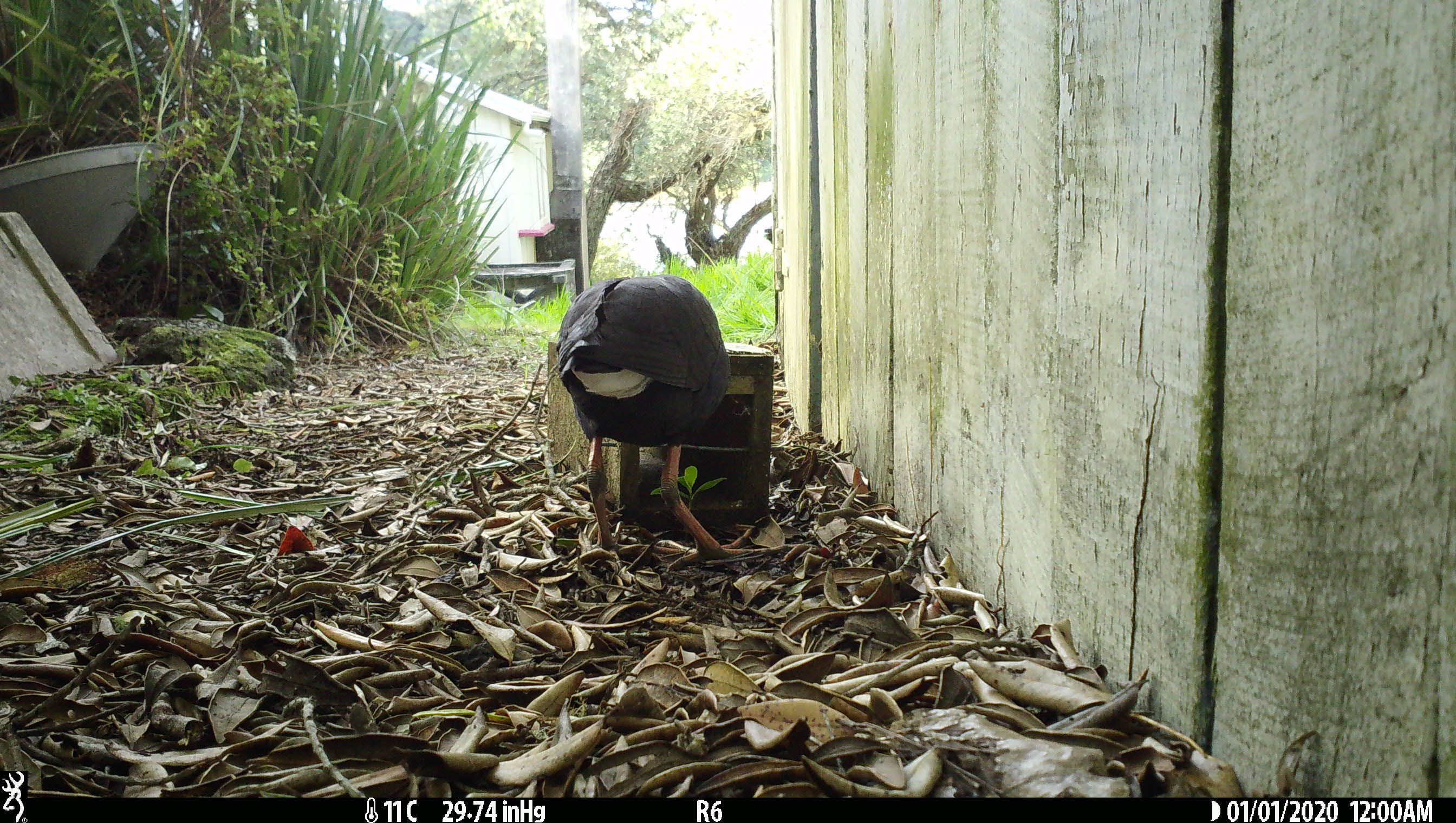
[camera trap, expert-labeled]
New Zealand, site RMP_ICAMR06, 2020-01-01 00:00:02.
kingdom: Animalia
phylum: Chordata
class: Aves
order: Gruiformes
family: Rallidae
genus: Porphyrio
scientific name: Porphyrio melanotus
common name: australasian swamphen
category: pukeko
Pukeko (australasian swamphen) (Porphyrio melanotus).